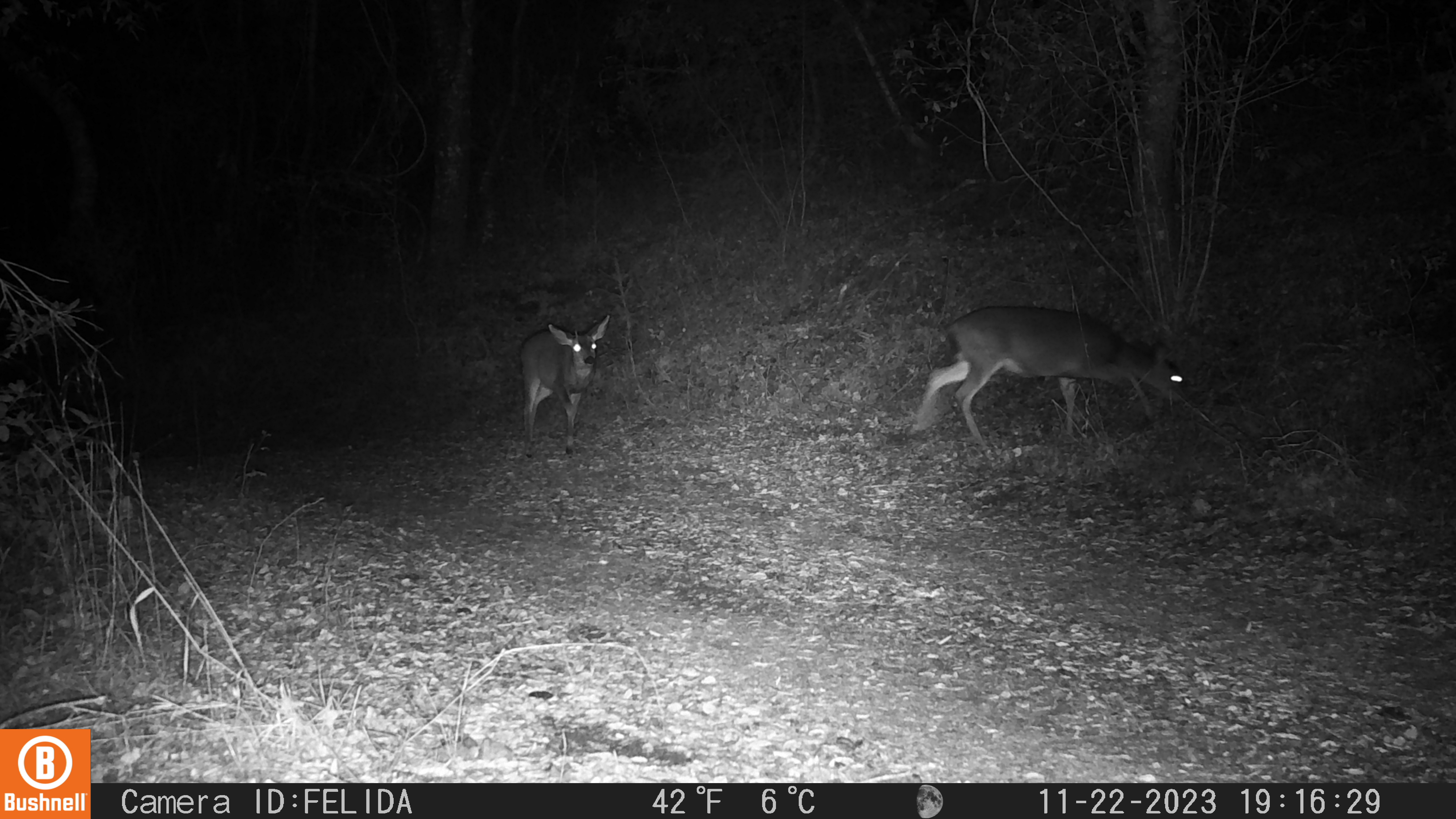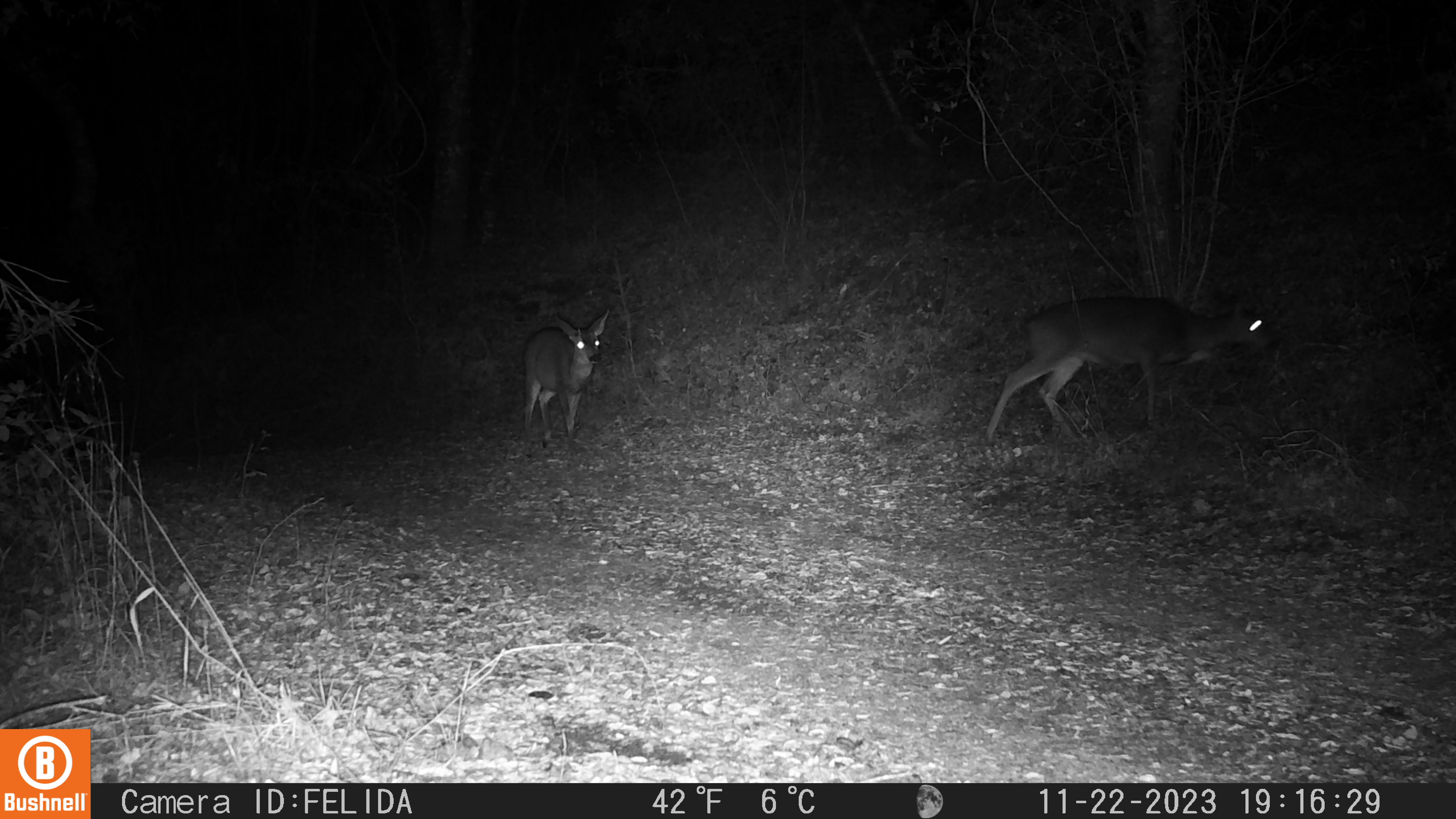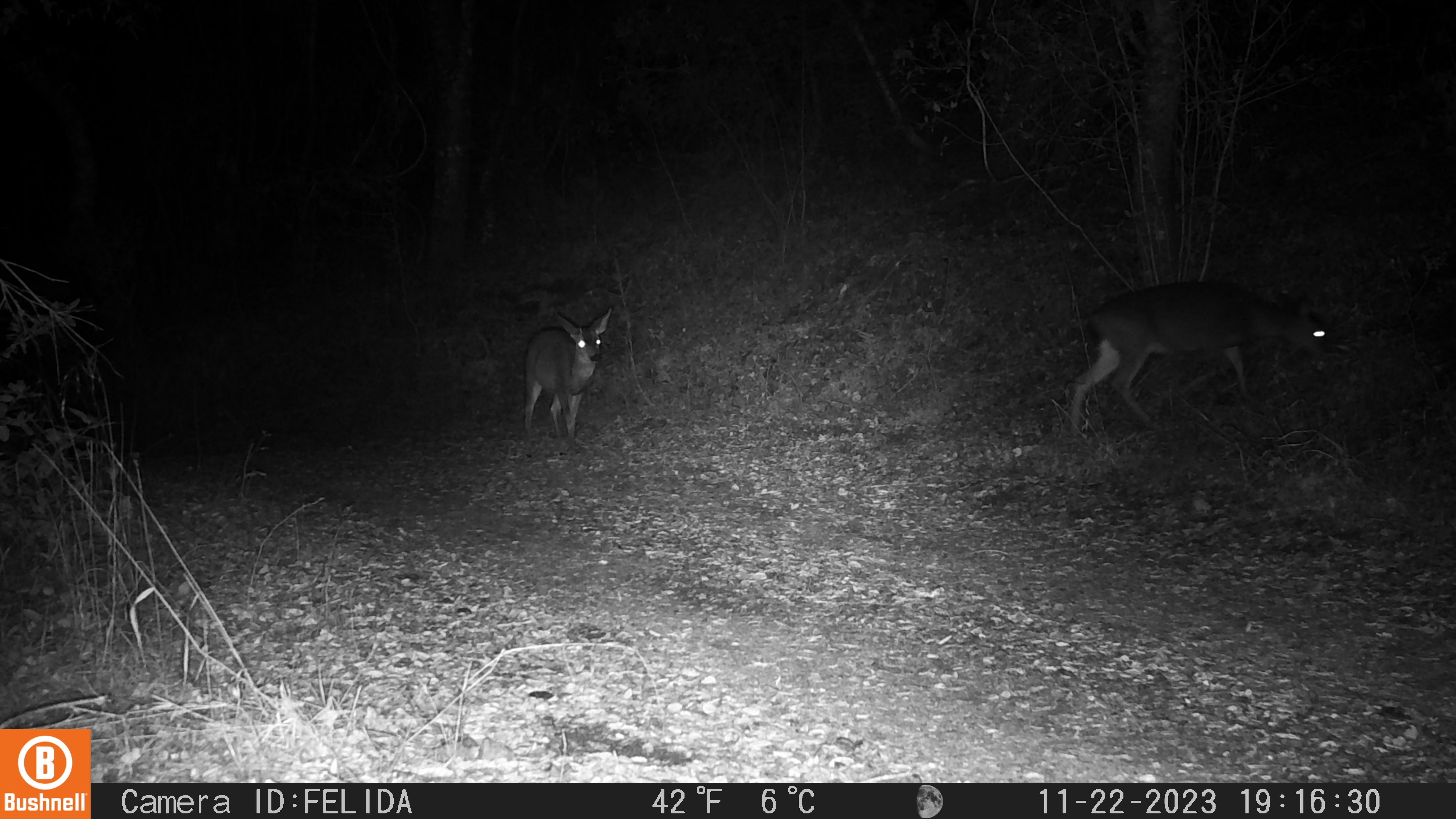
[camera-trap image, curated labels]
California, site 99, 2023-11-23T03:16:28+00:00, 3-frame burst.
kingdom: Animalia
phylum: Chordata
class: Mammalia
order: Artiodactyla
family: Cervidae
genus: Odocoileus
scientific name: Odocoileus hemionus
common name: mule deer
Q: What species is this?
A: Mule deer (Odocoileus hemionus).